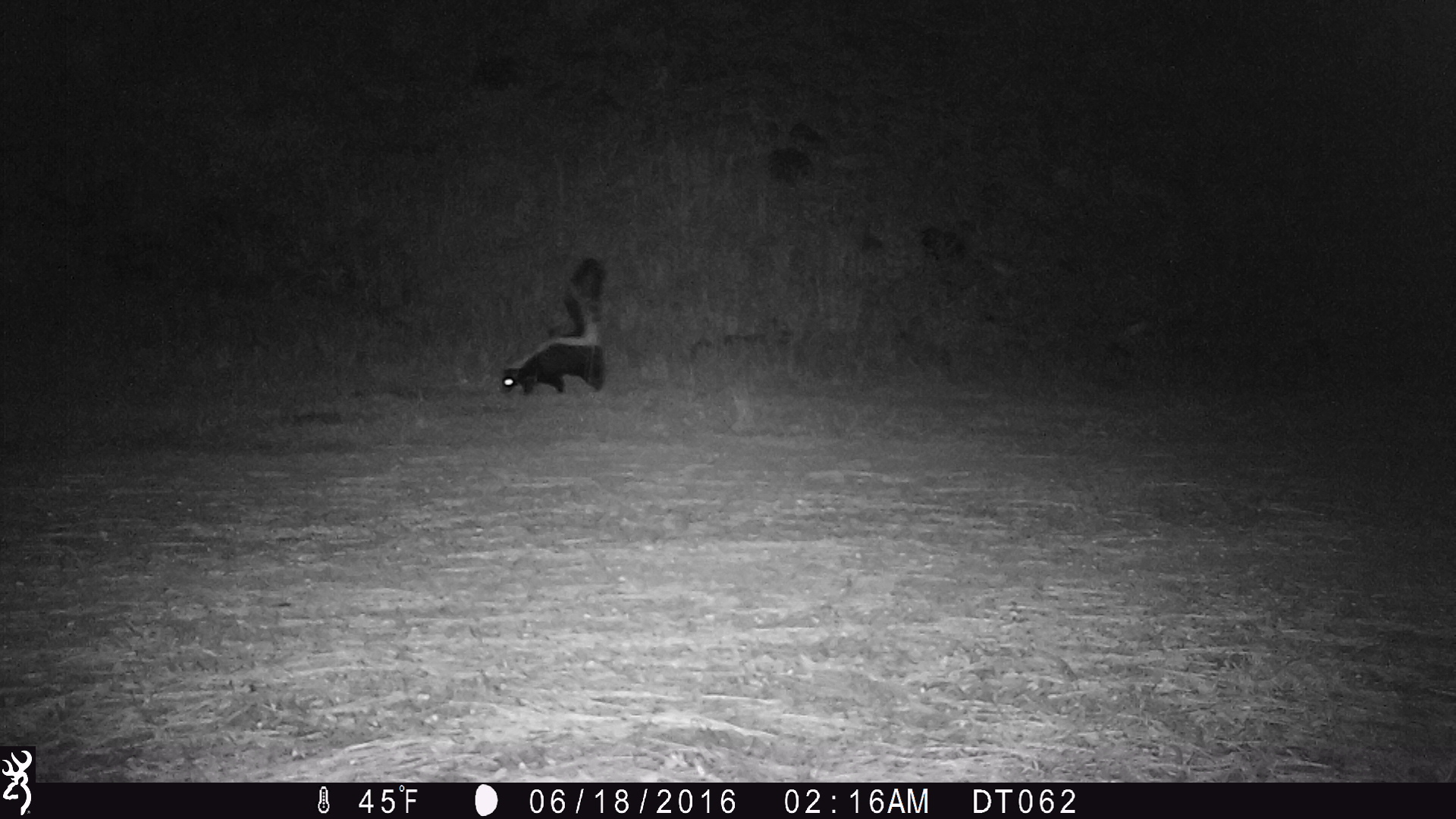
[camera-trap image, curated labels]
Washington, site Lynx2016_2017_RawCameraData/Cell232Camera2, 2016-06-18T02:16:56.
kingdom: Animalia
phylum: Chordata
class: Mammalia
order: Carnivora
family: Mephitidae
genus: Mephitis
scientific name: Mephitis mephitis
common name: striped skunk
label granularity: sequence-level